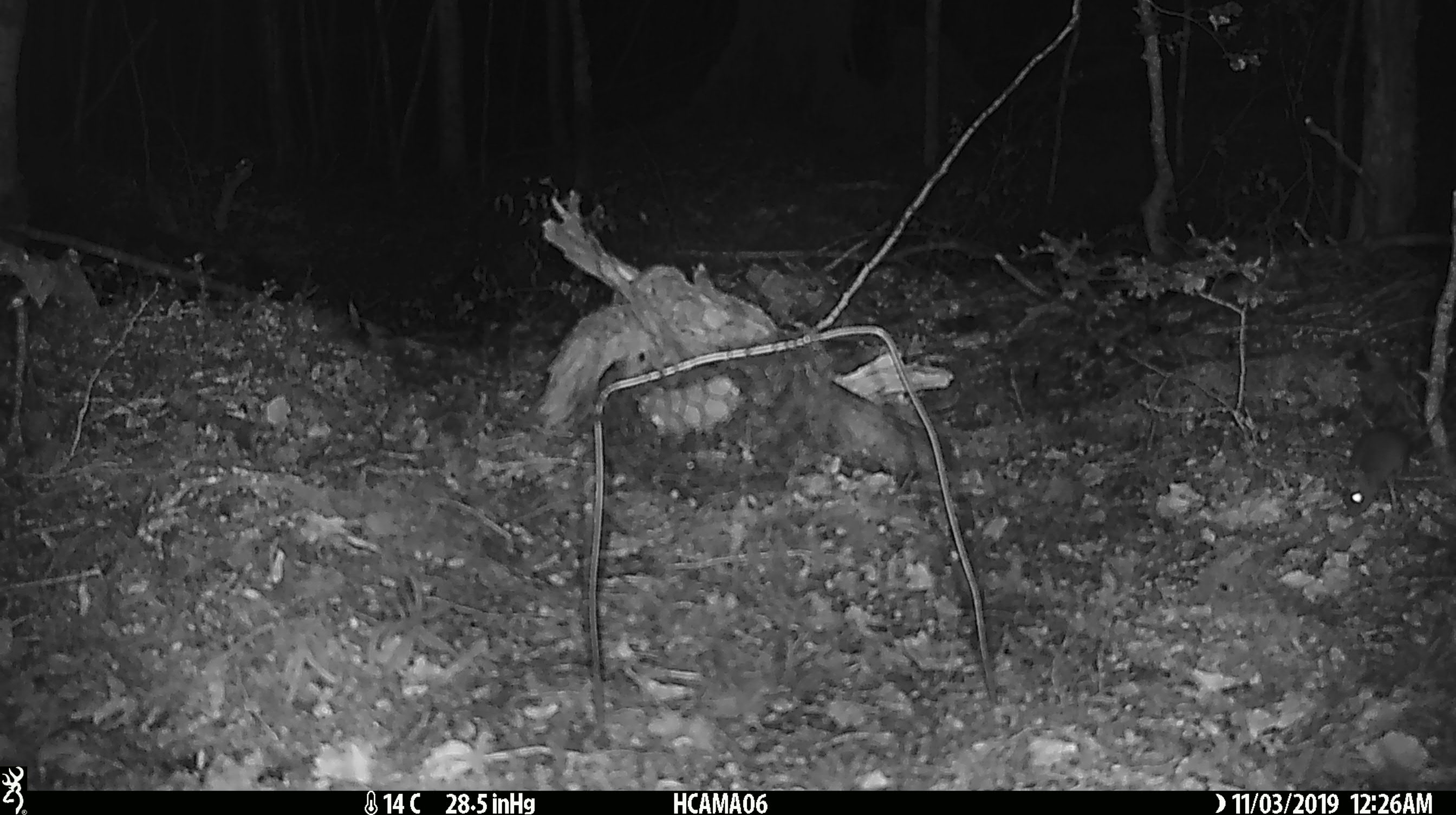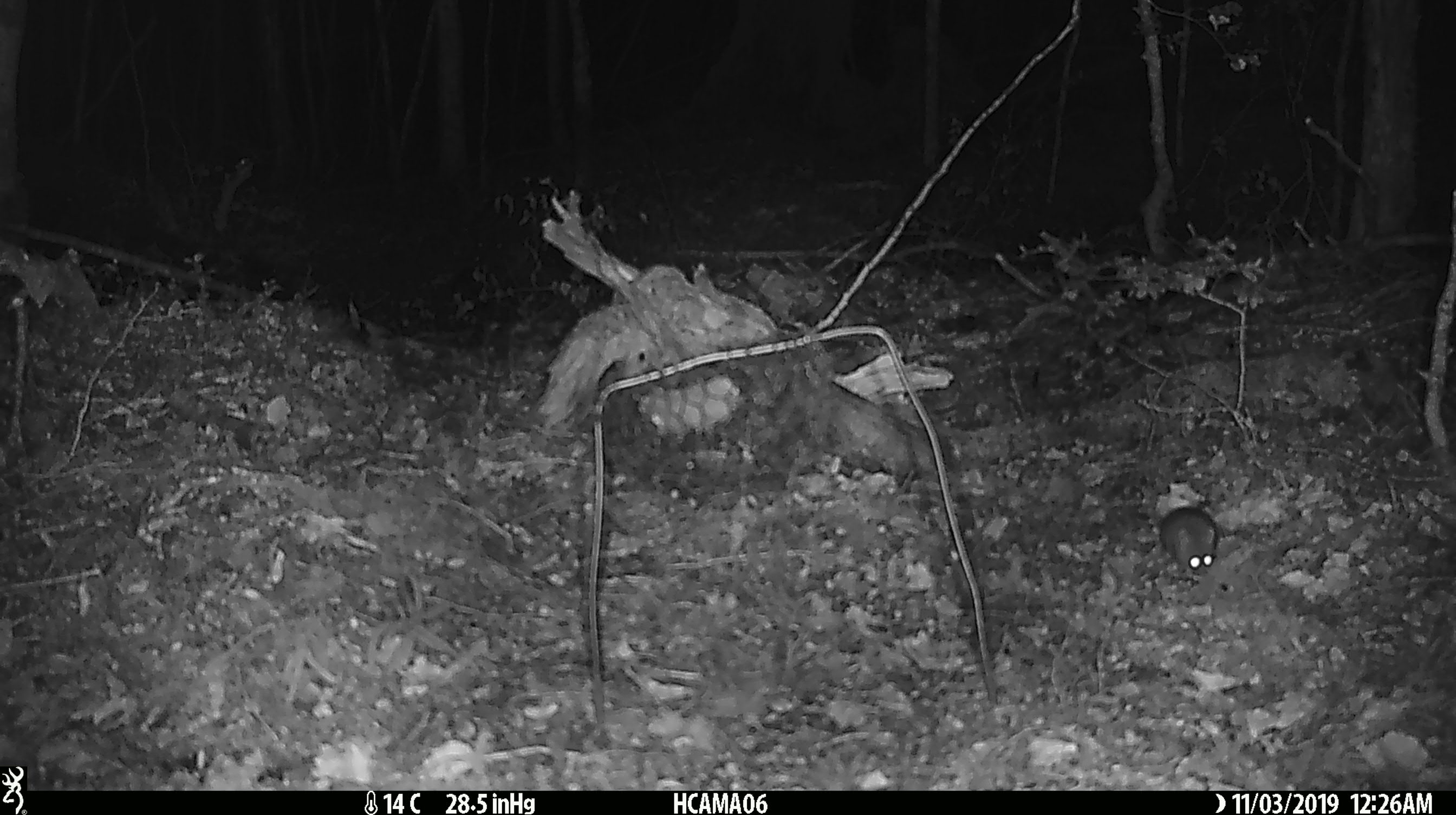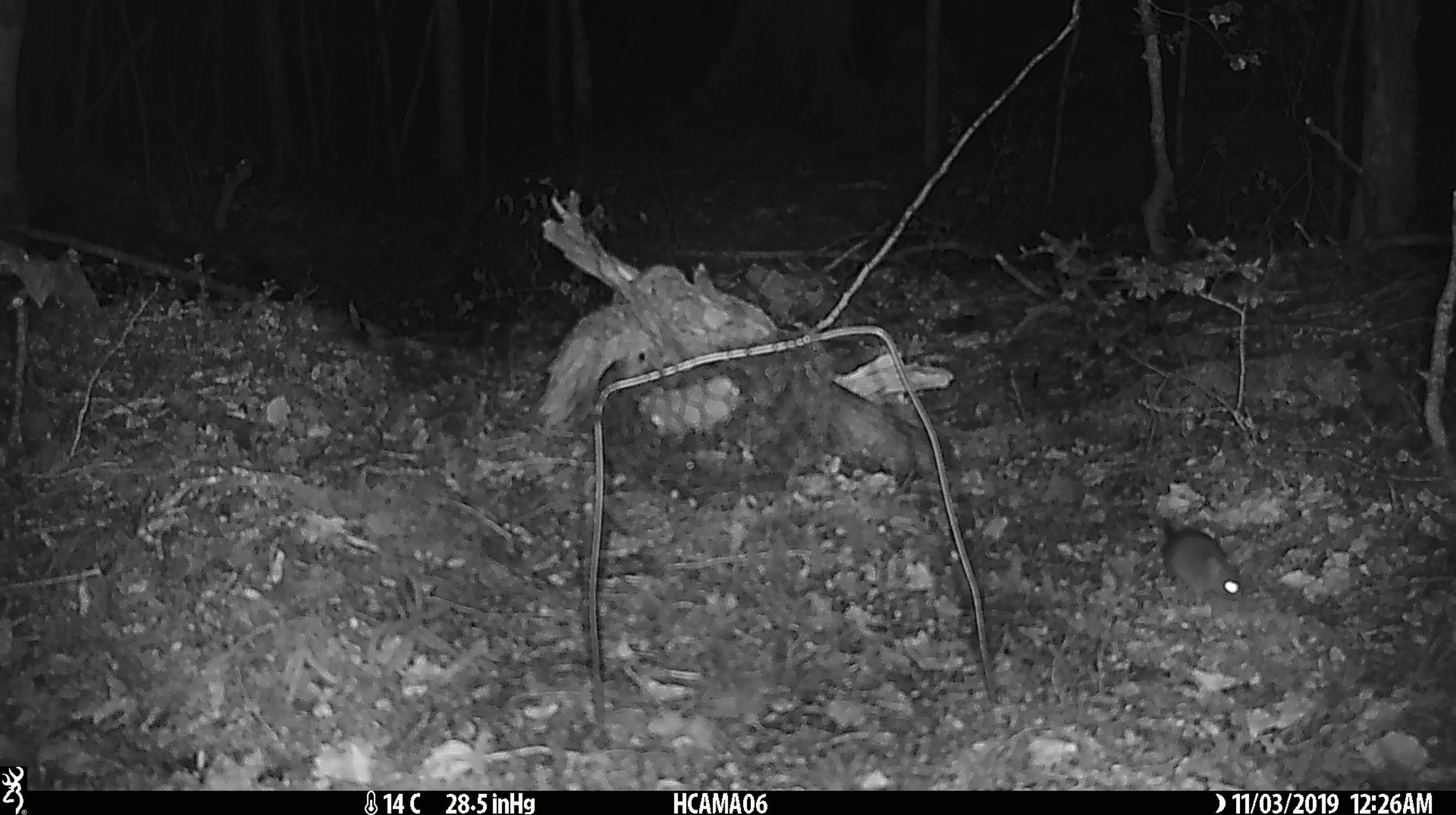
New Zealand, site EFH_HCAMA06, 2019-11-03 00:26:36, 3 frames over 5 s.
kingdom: Animalia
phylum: Chordata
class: Mammalia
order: Rodentia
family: Muridae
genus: Mus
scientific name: Mus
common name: mouse